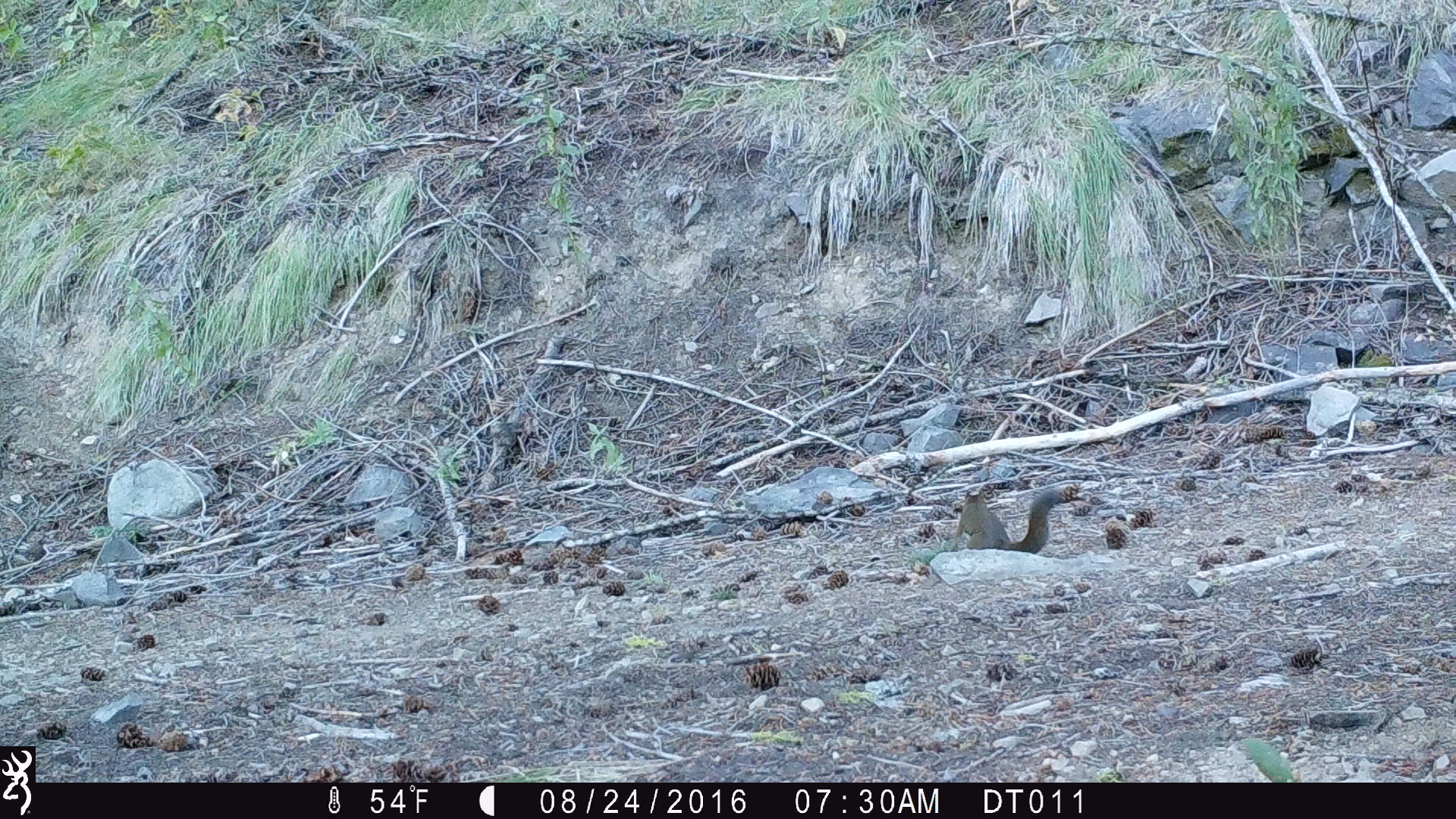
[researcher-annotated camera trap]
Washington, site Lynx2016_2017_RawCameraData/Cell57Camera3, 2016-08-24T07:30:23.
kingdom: Animalia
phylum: Chordata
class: Mammalia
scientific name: Mammalia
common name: small mammal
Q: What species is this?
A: Small mammal (Mammalia).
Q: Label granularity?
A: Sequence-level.